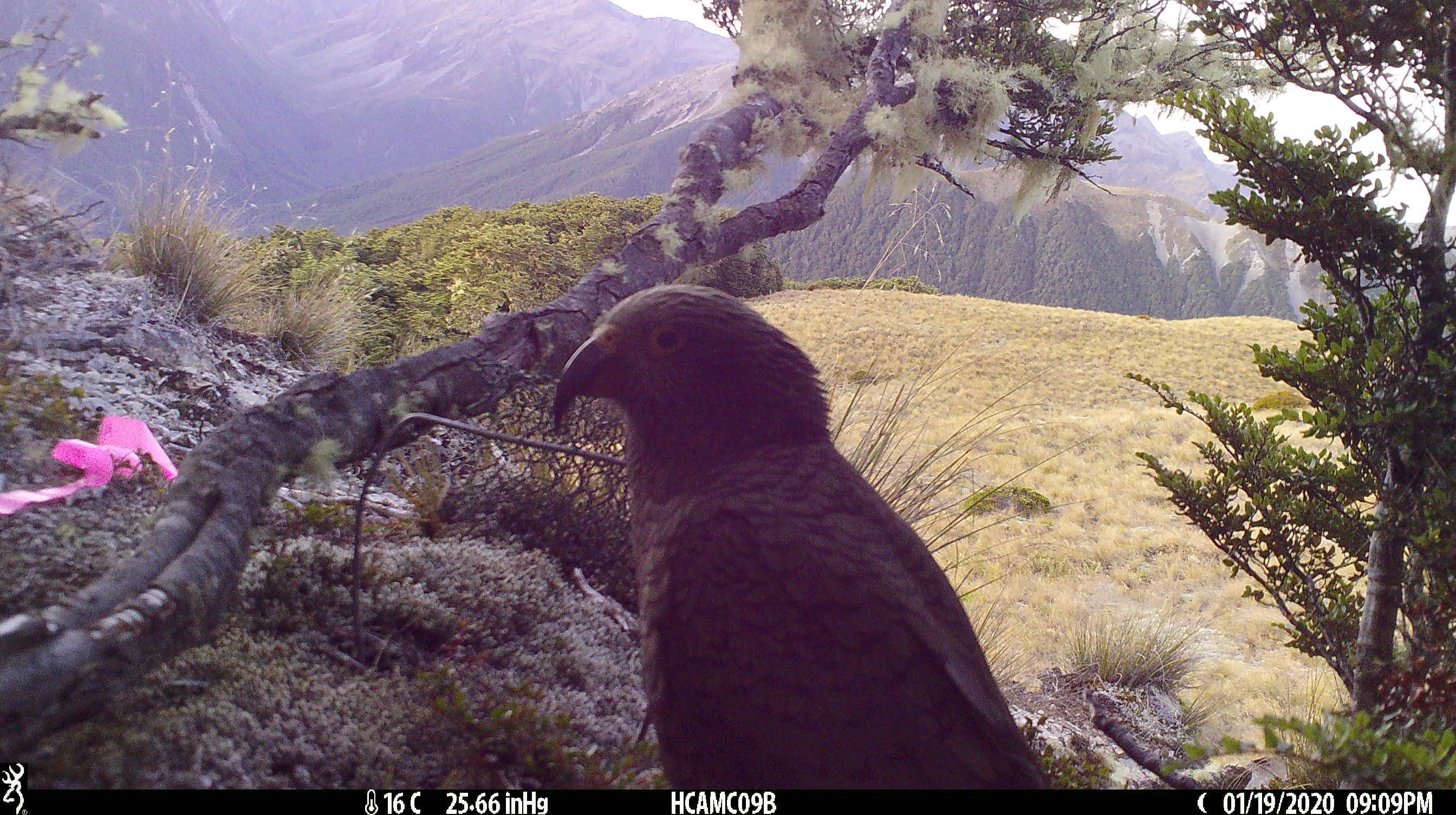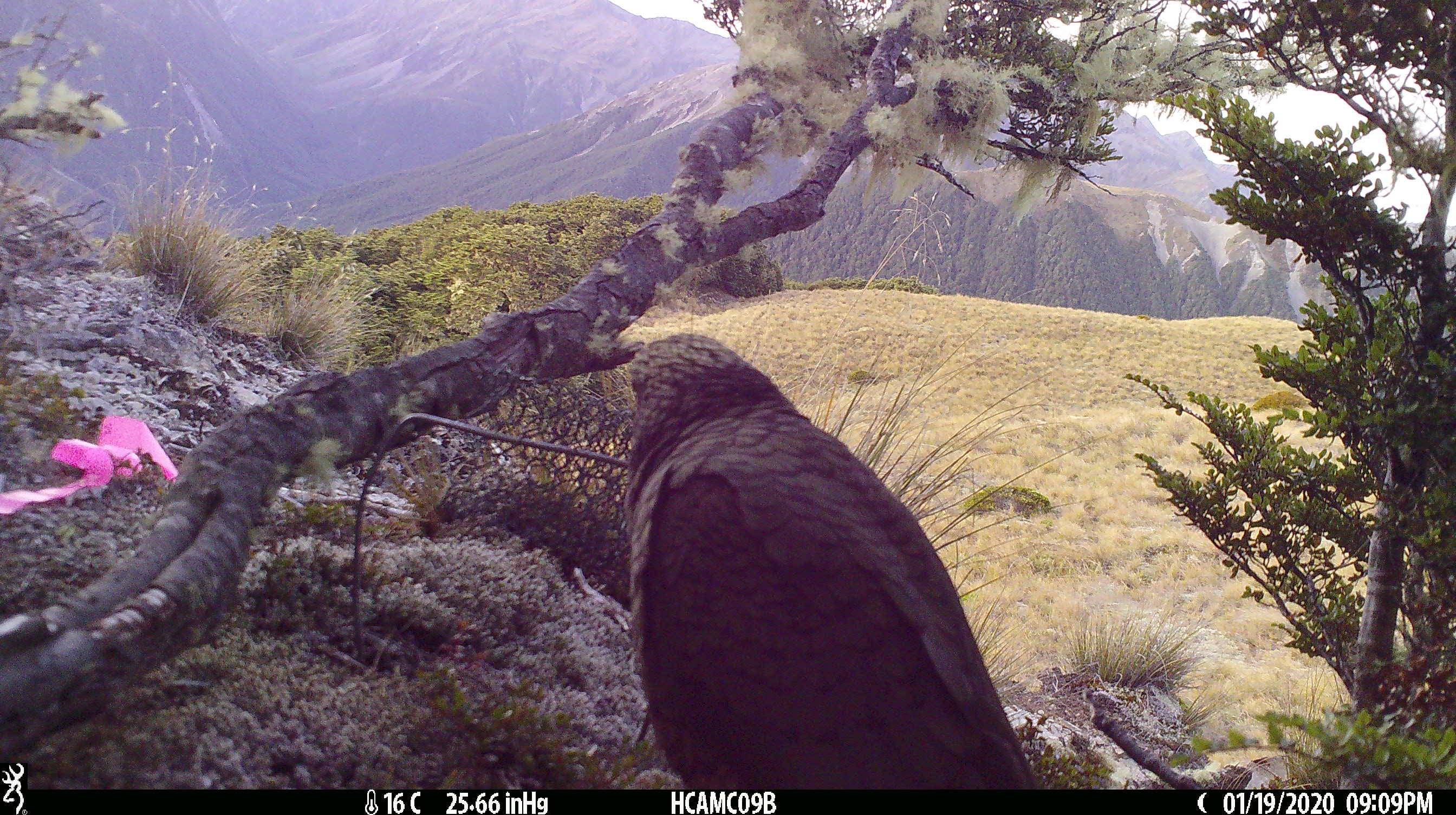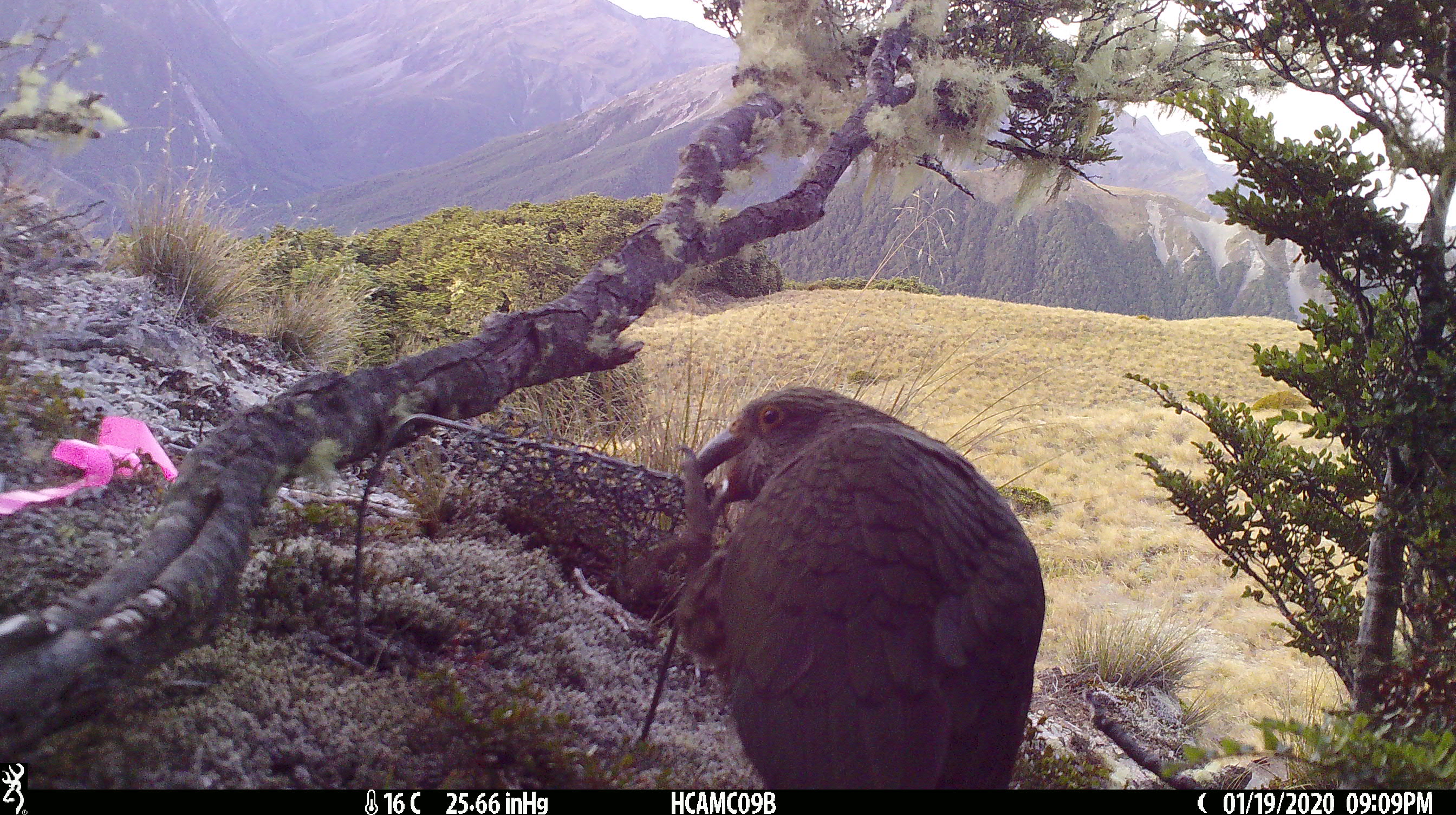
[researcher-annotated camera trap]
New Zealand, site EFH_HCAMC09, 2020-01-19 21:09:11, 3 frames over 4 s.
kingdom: Animalia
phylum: Chordata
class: Aves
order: Psittaciformes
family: Strigopidae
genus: Nestor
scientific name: Nestor notabilis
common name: kea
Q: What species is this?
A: Kea (Nestor notabilis).